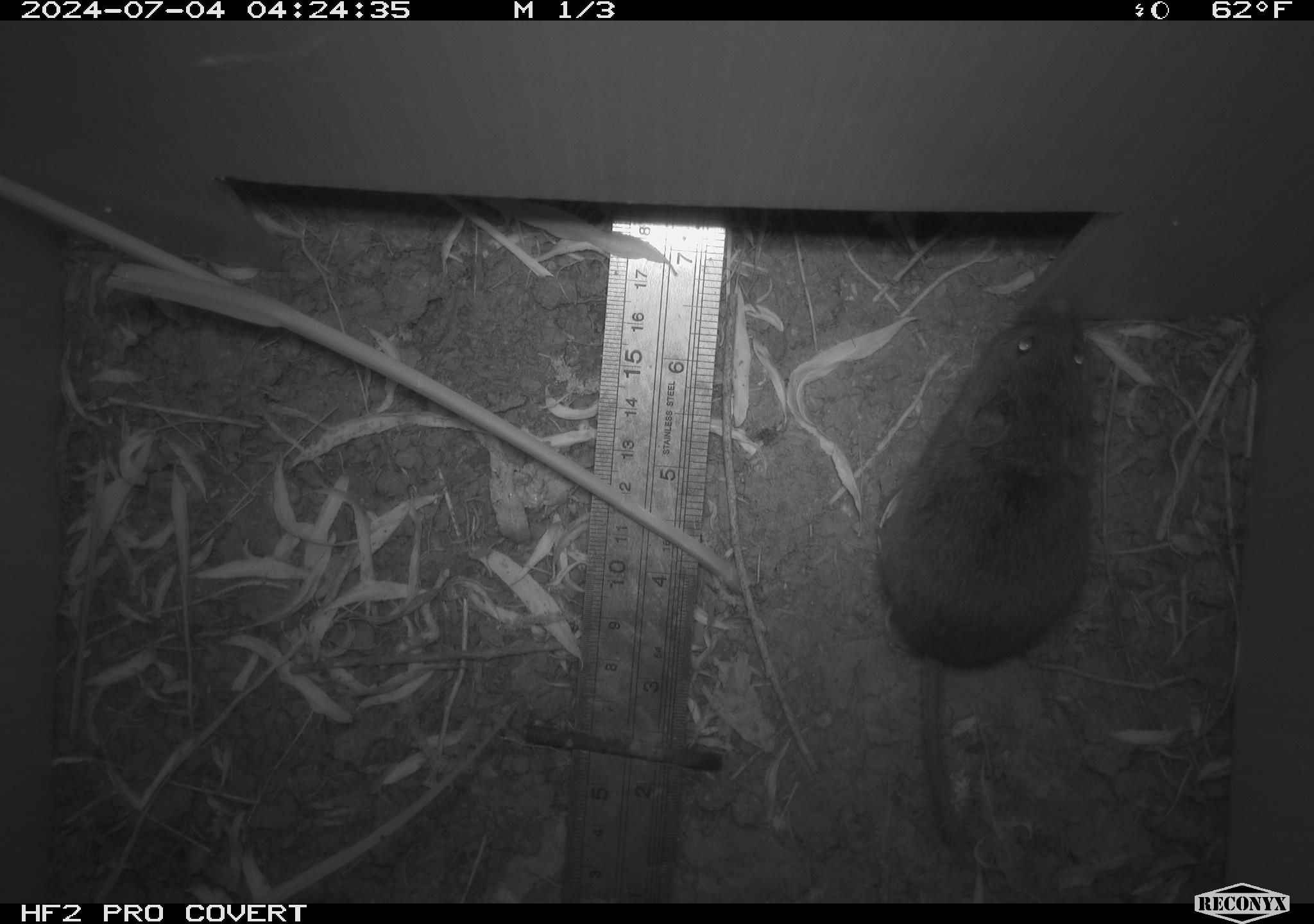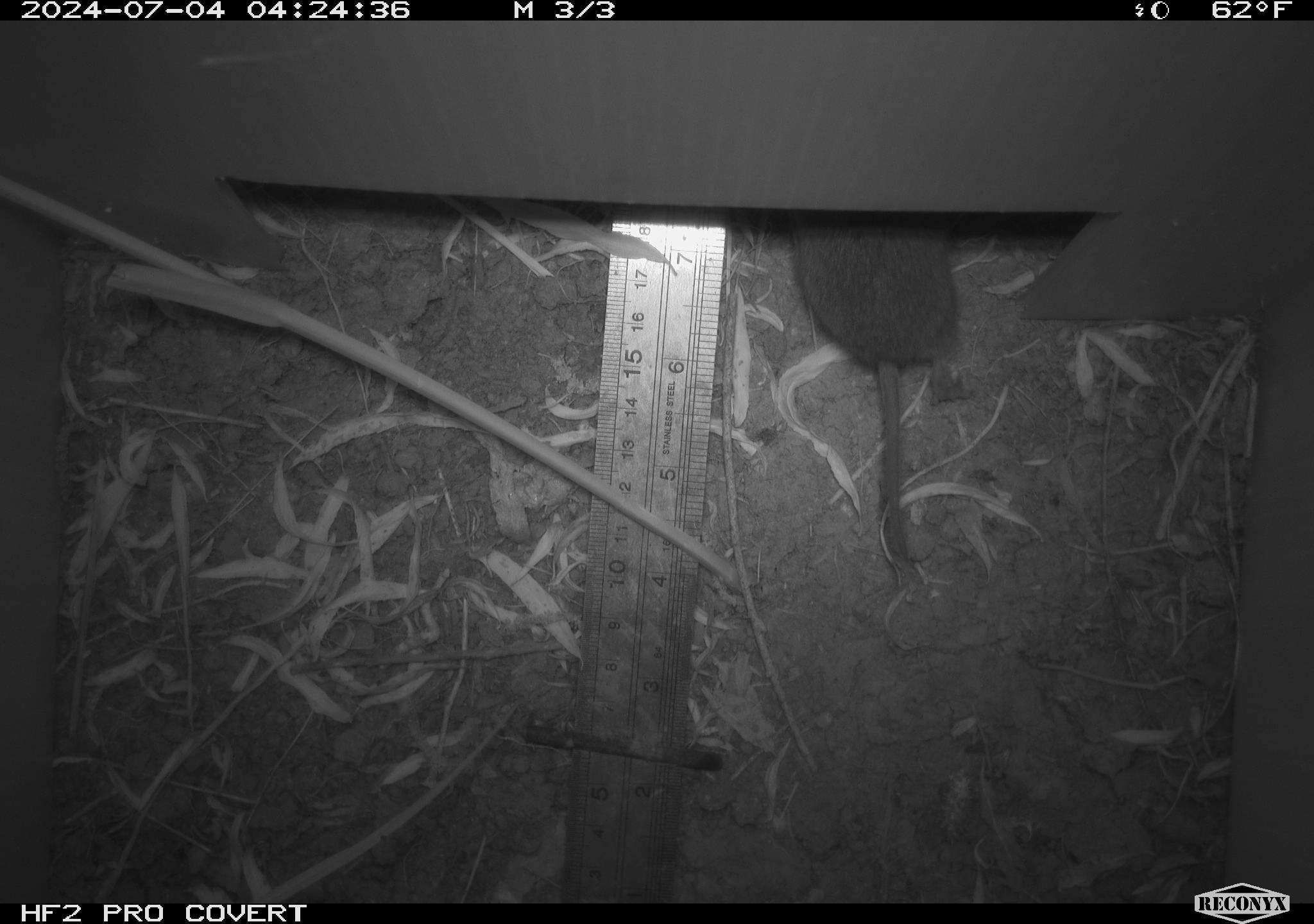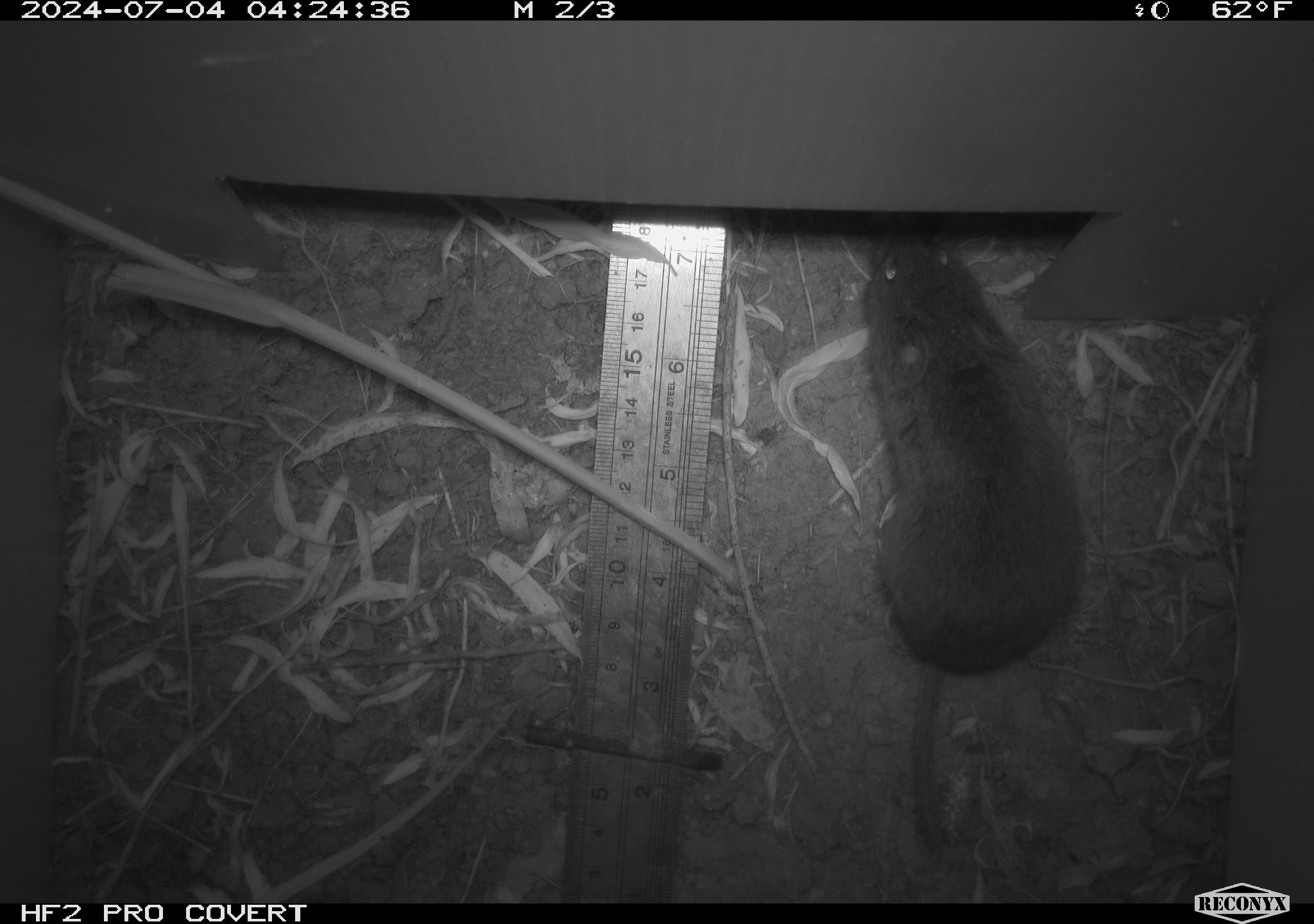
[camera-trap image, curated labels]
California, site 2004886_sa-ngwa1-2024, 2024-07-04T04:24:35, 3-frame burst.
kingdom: Animalia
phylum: Chordata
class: Mammalia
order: Rodentia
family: Cricetidae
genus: Microtus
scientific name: Microtus californicus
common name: california vole